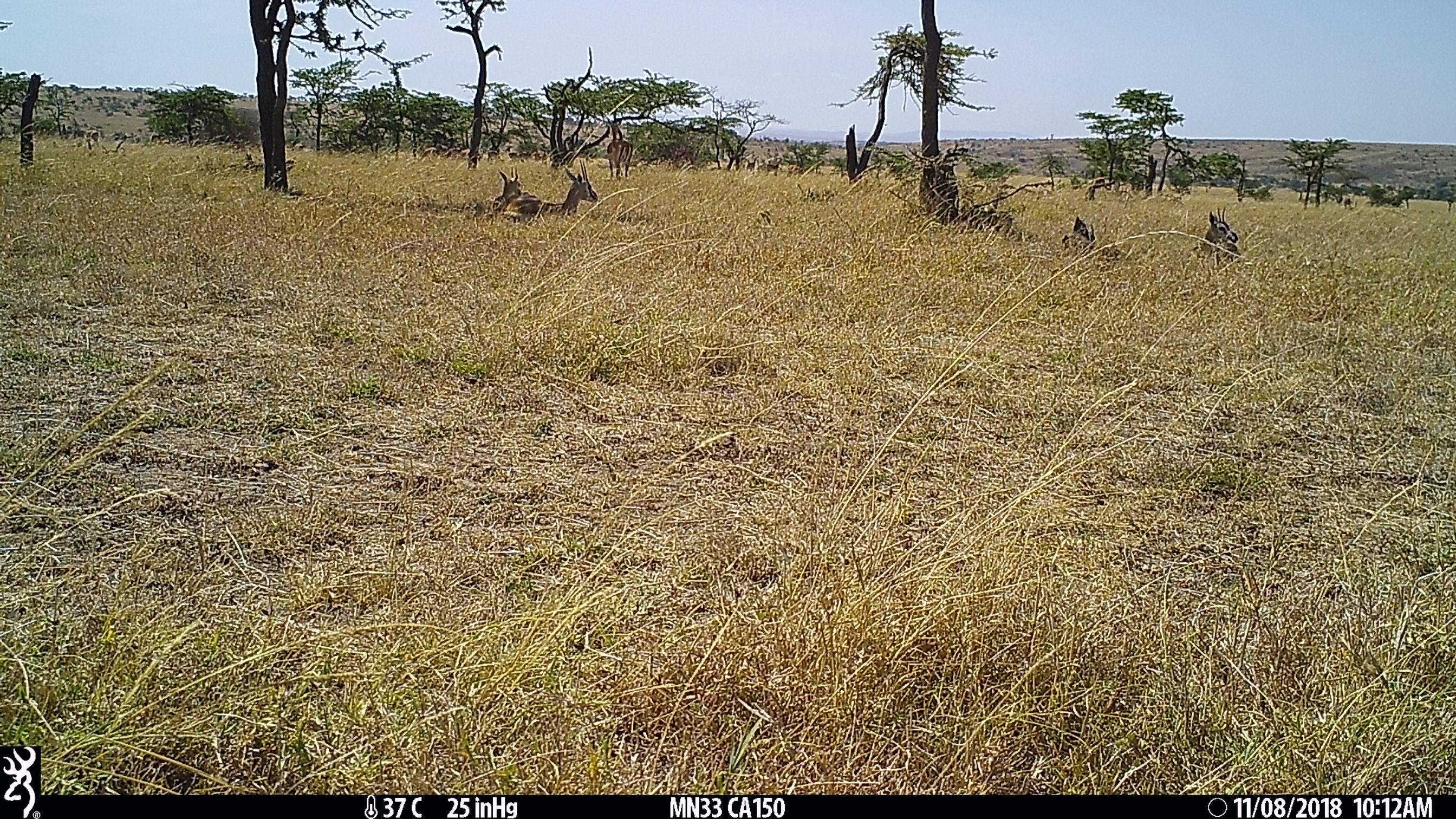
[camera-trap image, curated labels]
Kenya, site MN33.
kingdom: Animalia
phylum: Chordata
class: Mammalia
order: Artiodactyla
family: Bovidae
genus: Eudorcas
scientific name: Eudorcas thomsonii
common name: thomon's gazelle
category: gazelle thomsons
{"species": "gazelle thomsons (thomon's gazelle) (Eudorcas thomsonii)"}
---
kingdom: Animalia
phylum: Chordata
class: Mammalia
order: Artiodactyla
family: Bovidae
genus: Aepyceros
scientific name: Aepyceros melampus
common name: impala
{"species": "impala (Aepyceros melampus)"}